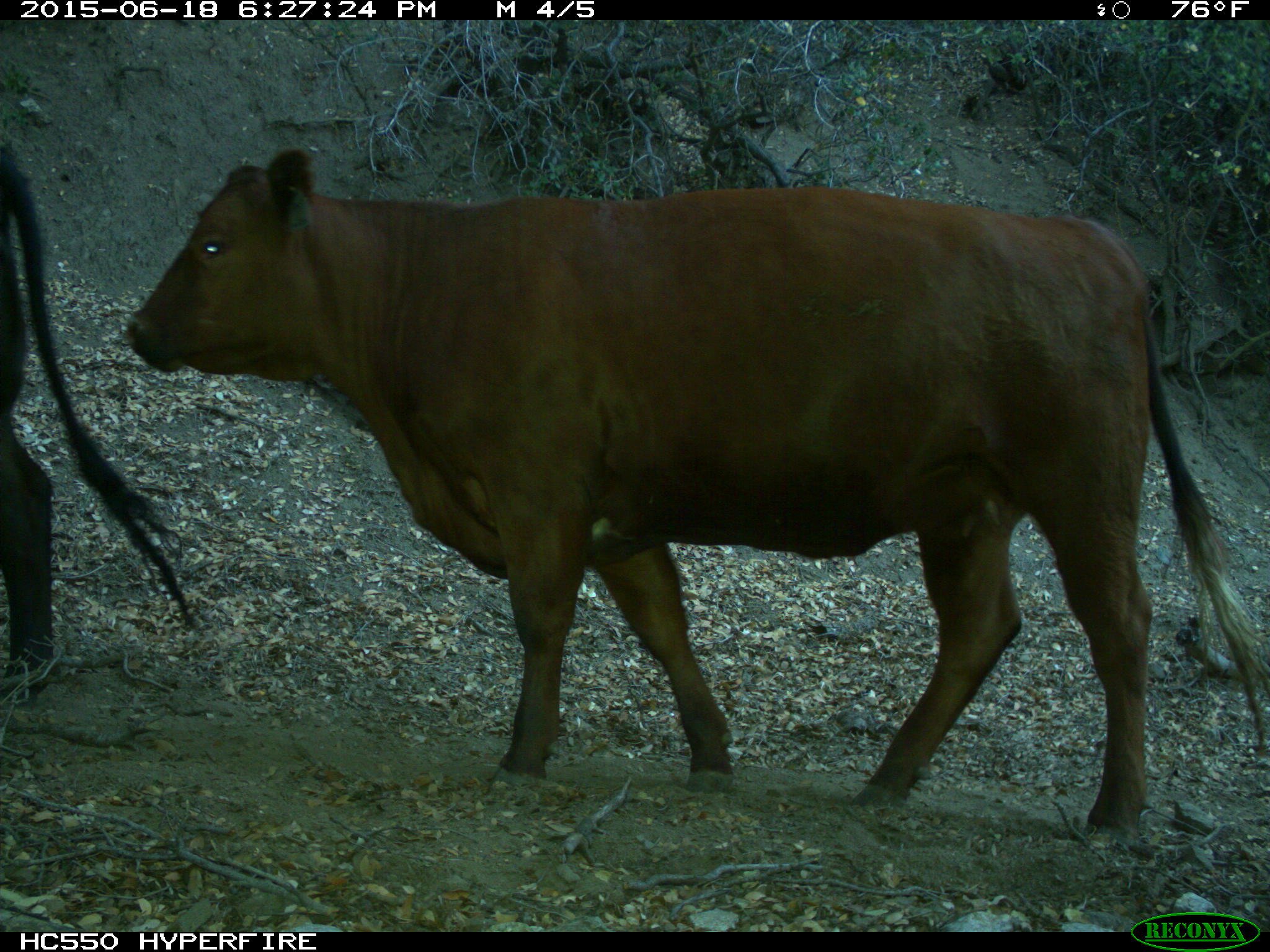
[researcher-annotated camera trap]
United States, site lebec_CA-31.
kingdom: Animalia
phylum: Chordata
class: Mammalia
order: Artiodactyla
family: Bovidae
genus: Bos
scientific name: Bos taurus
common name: domestic cow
Bos taurus (domestic cow).